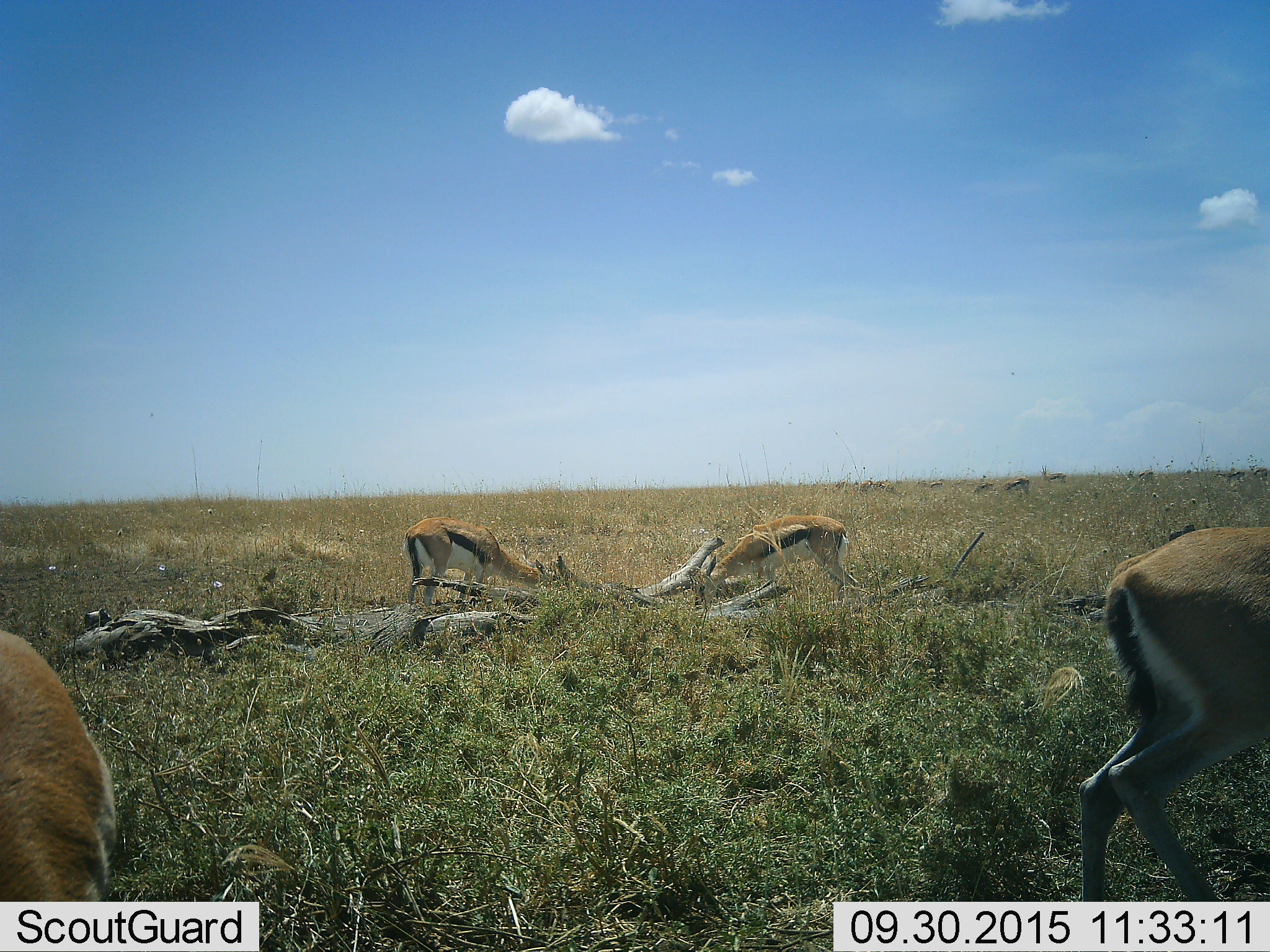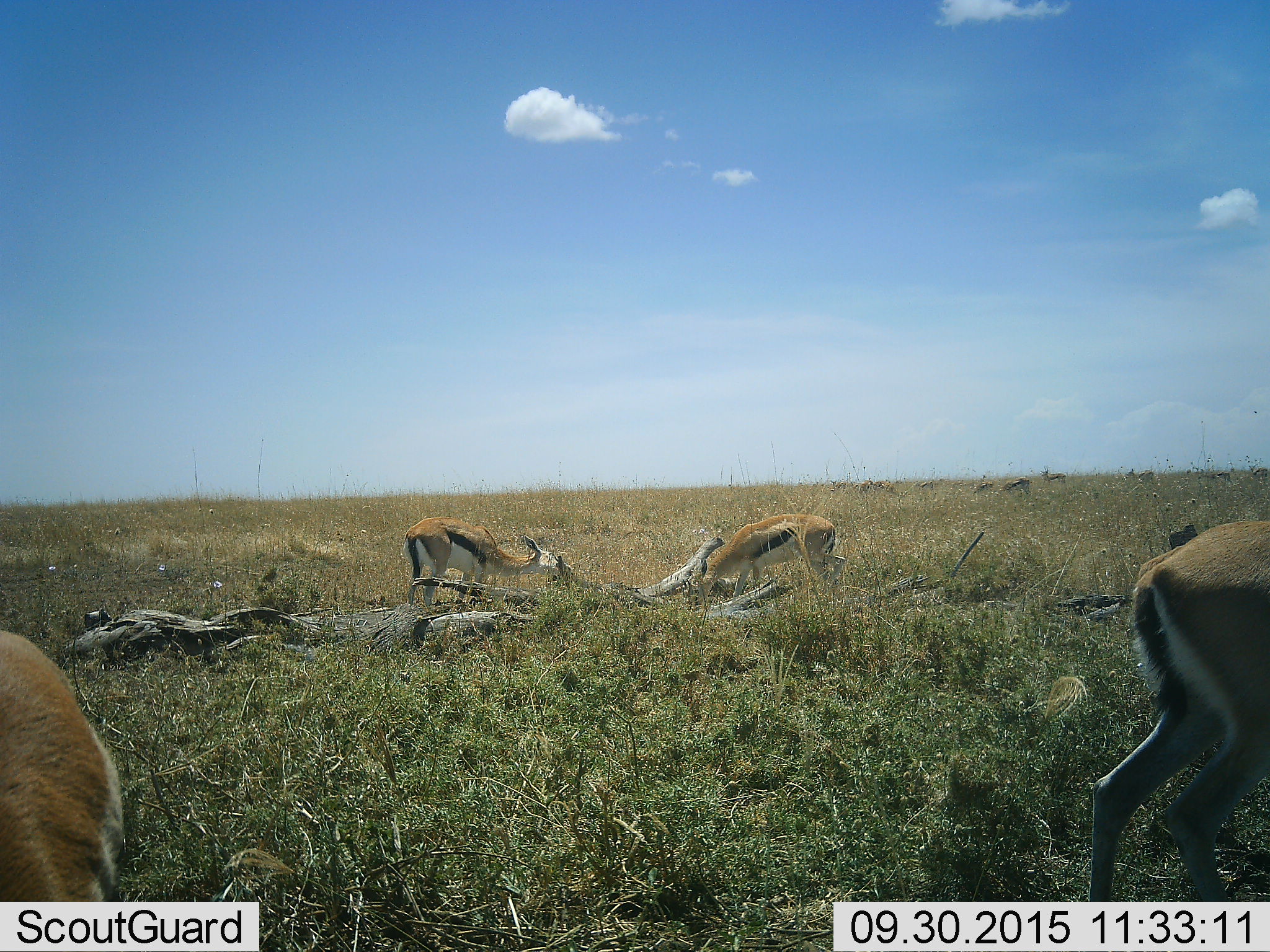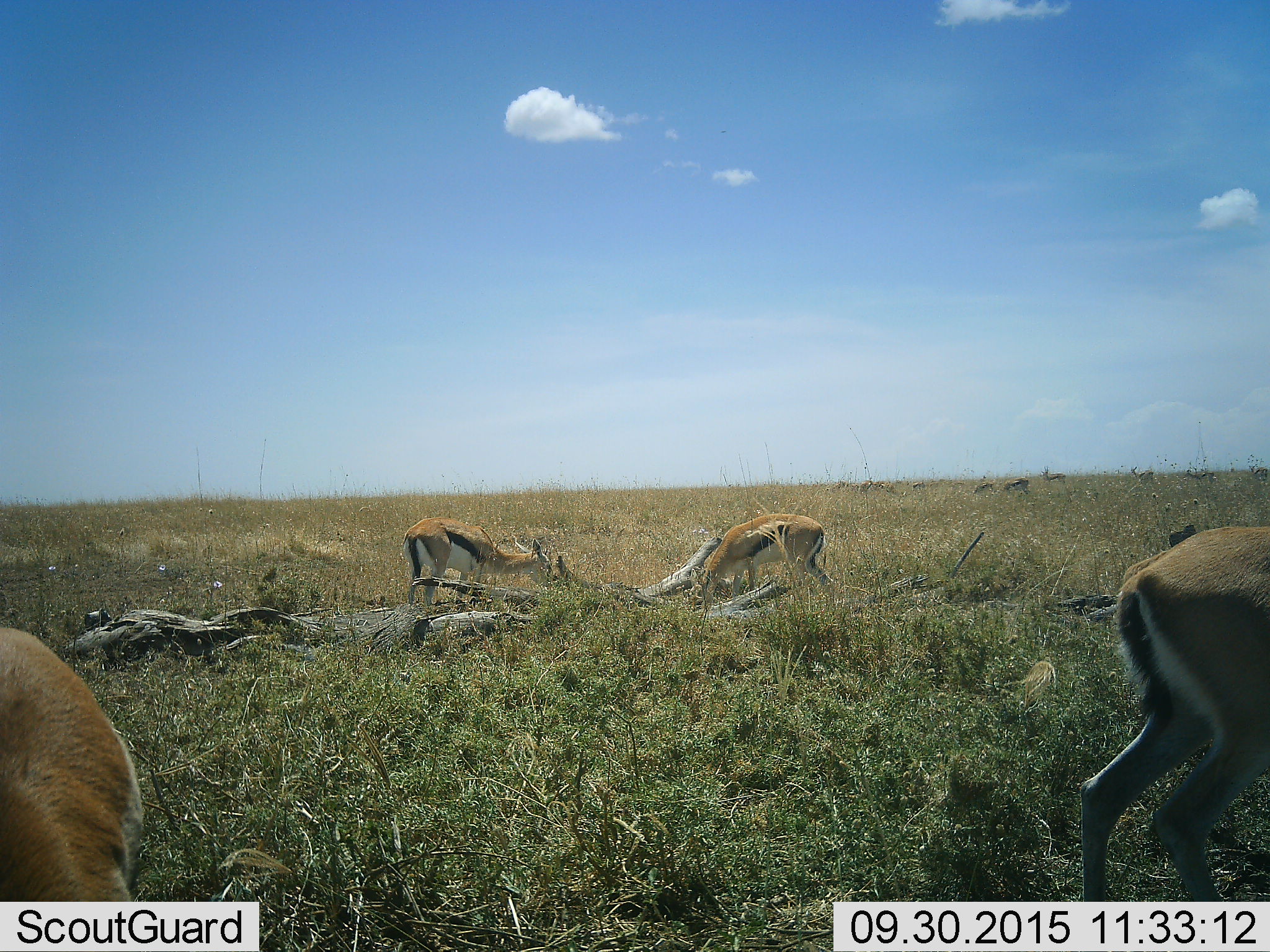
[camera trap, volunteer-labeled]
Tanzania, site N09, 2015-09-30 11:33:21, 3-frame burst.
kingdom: Animalia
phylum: Chordata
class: Mammalia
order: Artiodactyla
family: Bovidae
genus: Eudorcas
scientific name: Eudorcas thomsonii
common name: thomson's gazelle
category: gazellethomsons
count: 4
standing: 38%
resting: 0%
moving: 38%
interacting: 0%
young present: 0%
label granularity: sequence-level